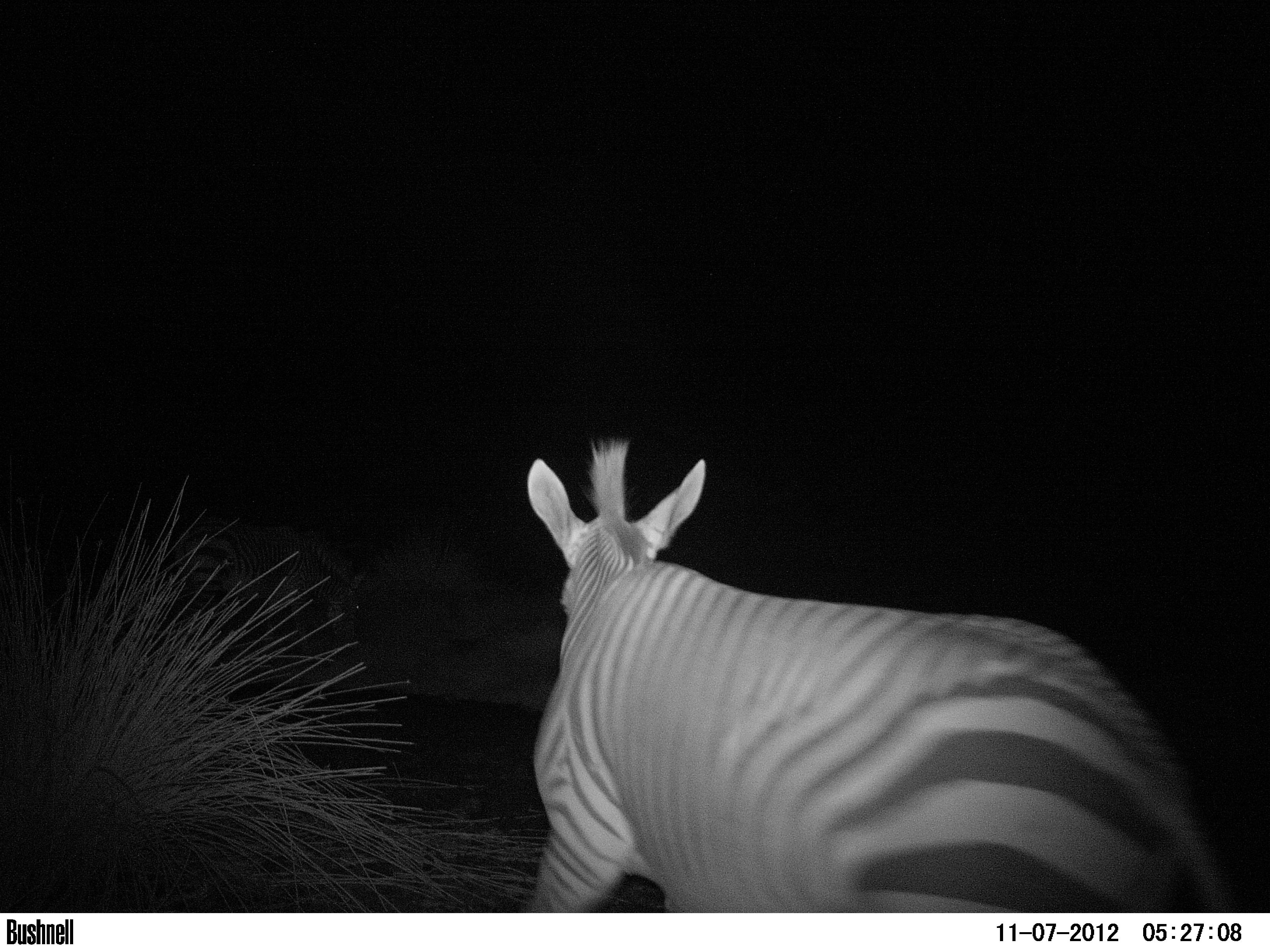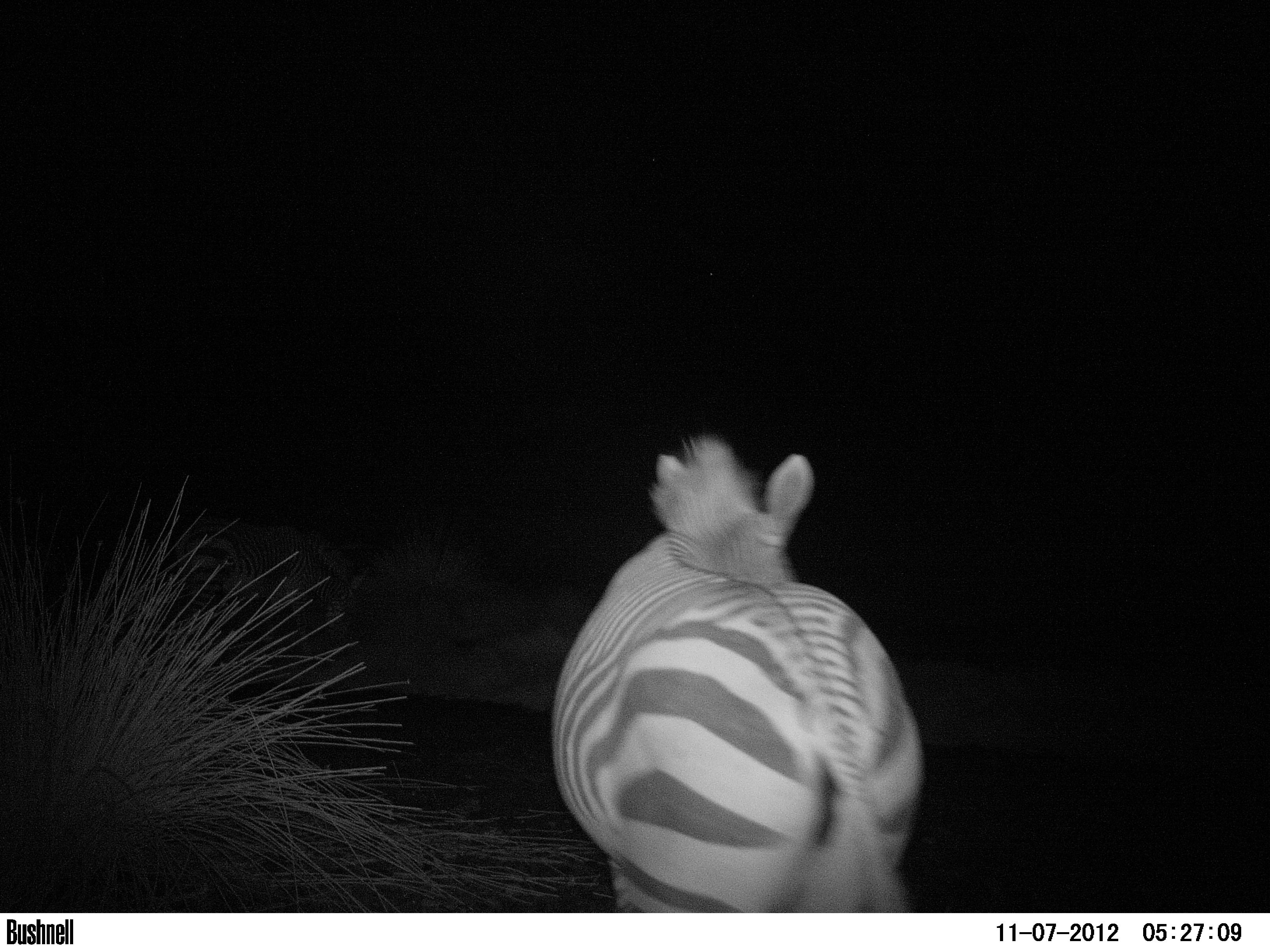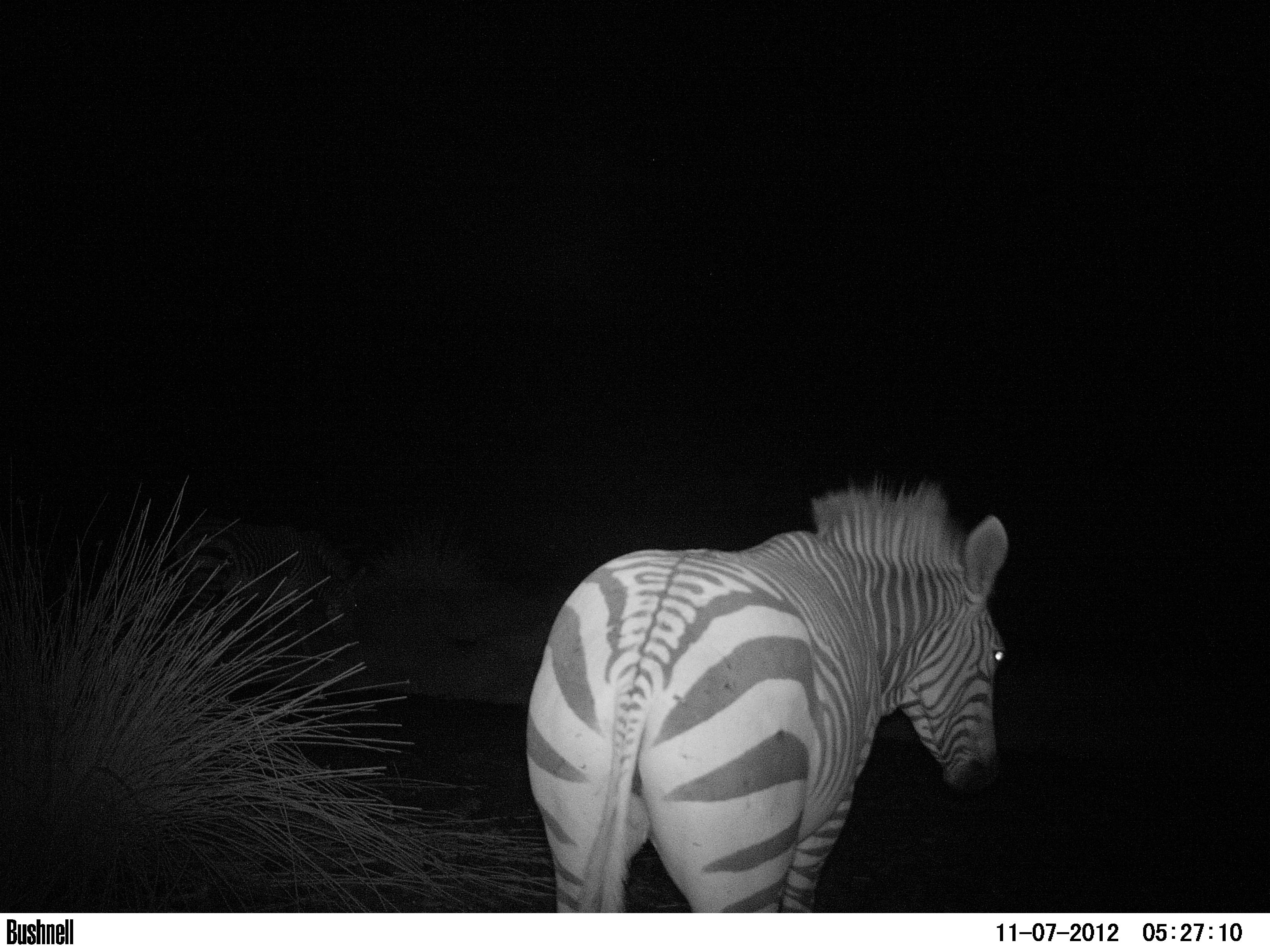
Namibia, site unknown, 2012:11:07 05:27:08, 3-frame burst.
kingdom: Animalia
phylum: Chordata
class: Mammalia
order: Perissodactyla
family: Equidae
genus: Equus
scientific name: Equus zebra hartmannae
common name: hartmann's mountain zebra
Equus zebra hartmannae (hartmann's mountain zebra).